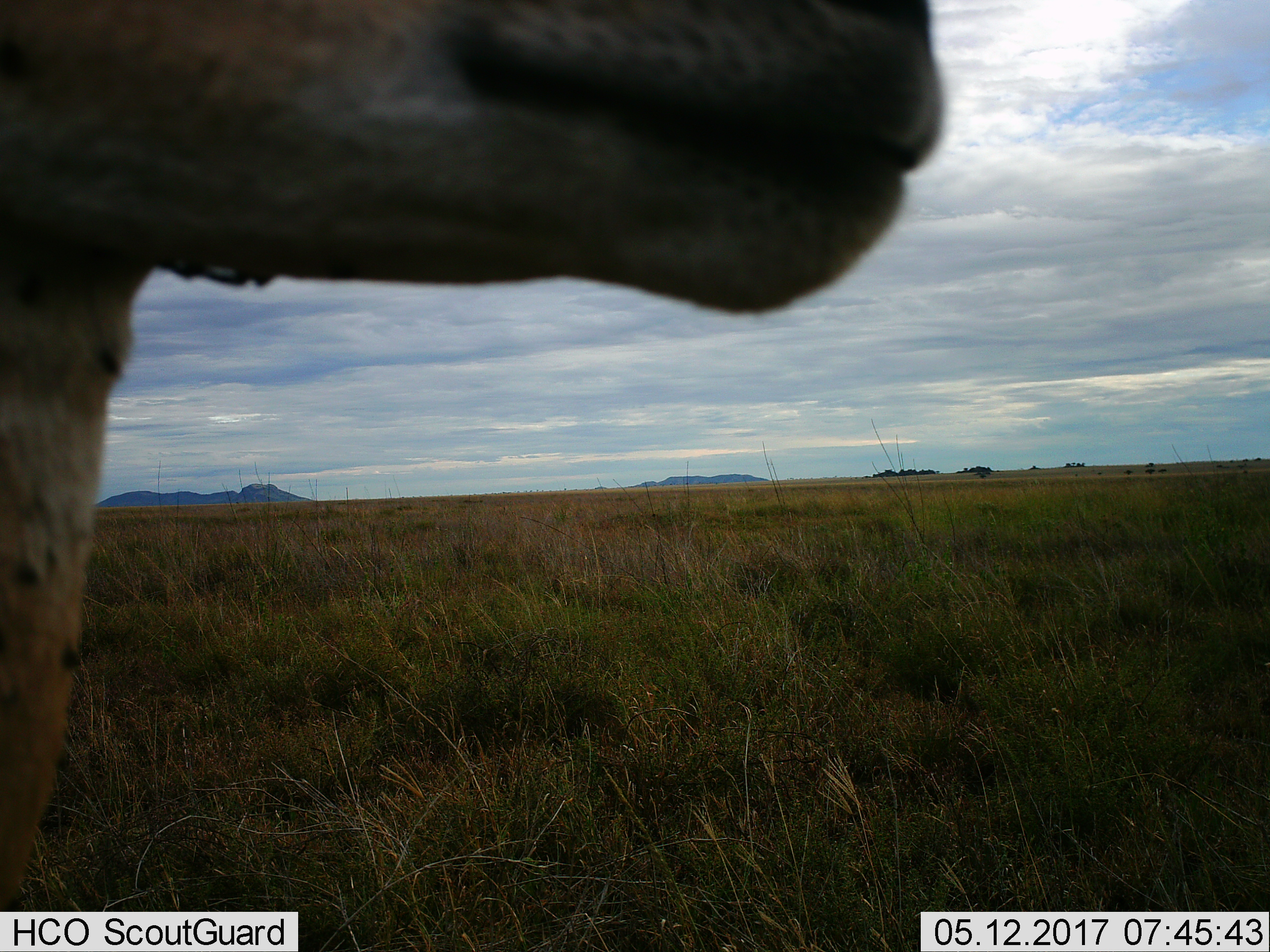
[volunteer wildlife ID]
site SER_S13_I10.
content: unidentified animal